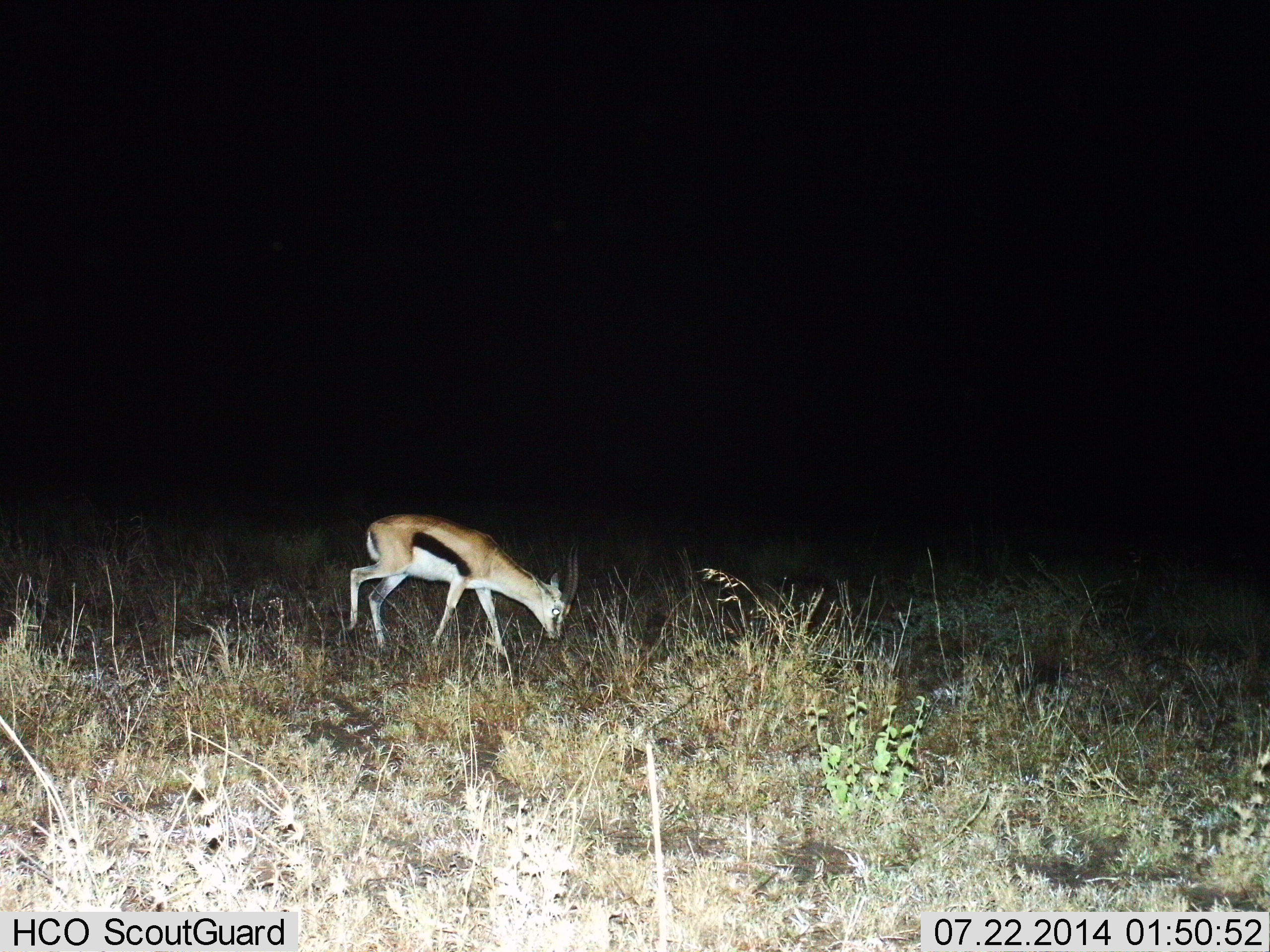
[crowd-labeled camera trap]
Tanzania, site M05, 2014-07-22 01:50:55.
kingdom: Animalia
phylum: Chordata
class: Mammalia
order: Artiodactyla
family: Bovidae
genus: Eudorcas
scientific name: Eudorcas thomsonii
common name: thomson's gazelle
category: gazellethomsons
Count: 1.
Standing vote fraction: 20%.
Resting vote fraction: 0%.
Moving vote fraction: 30%.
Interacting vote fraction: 0%.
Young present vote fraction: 0%.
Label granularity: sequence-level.